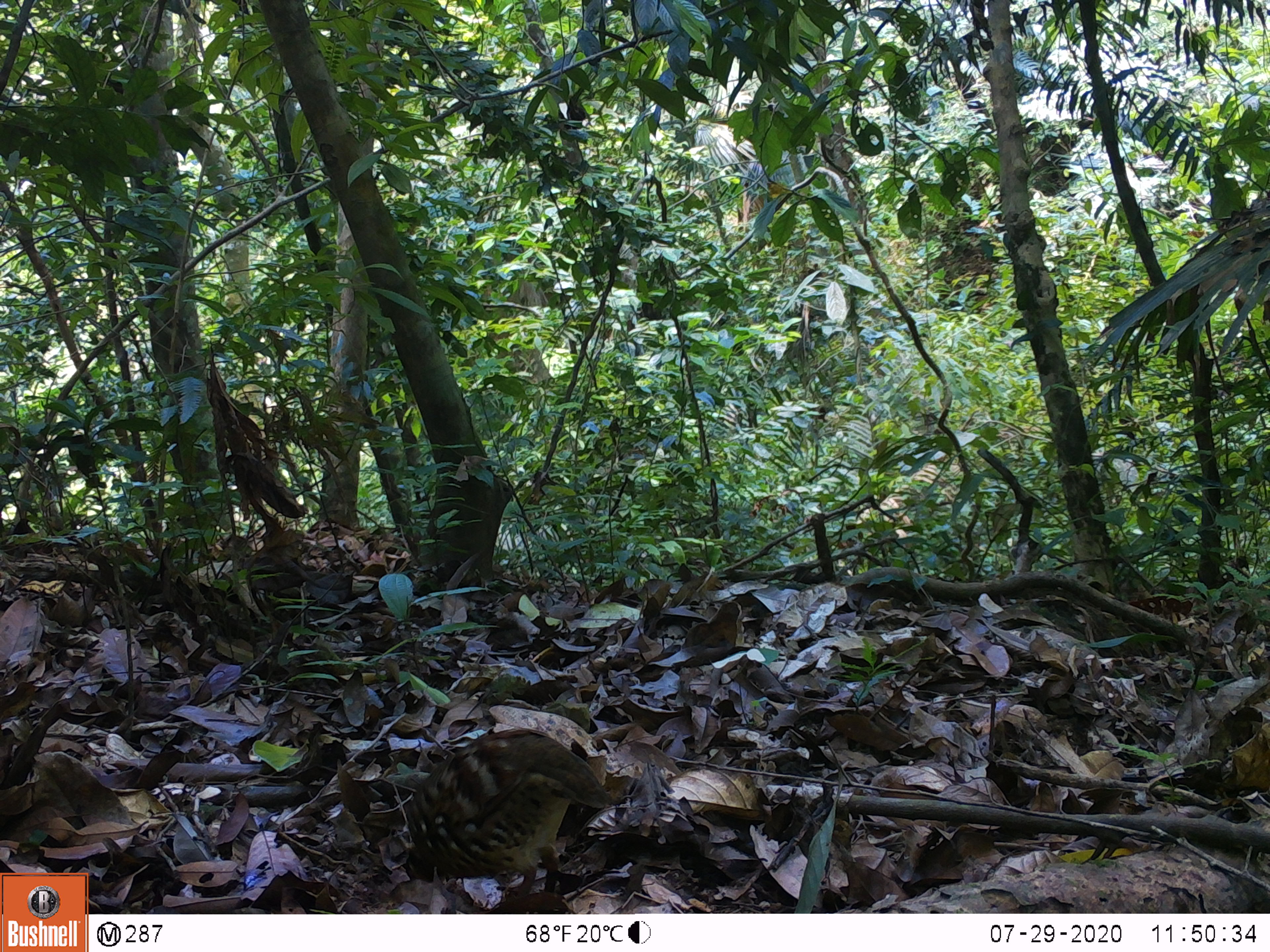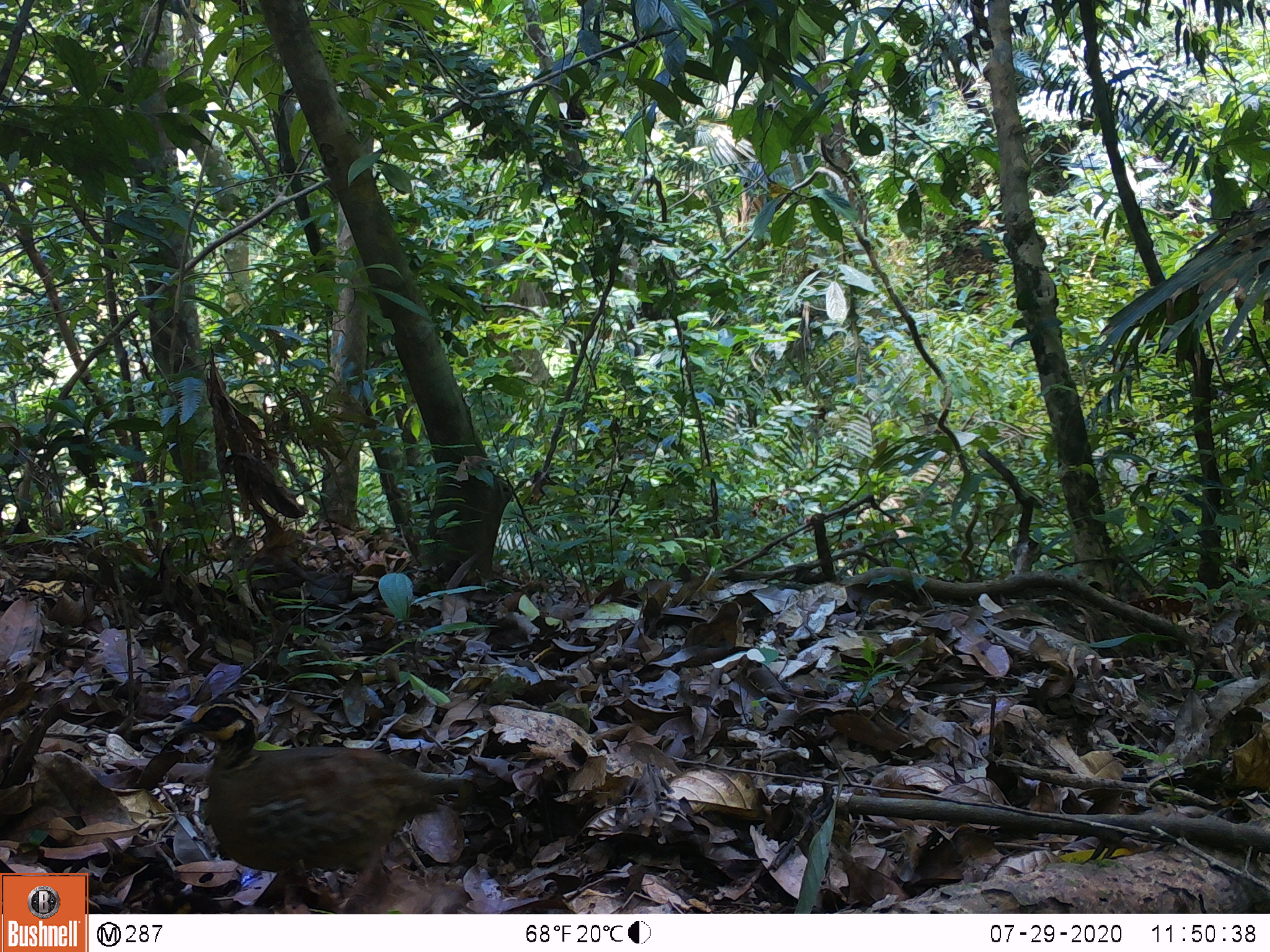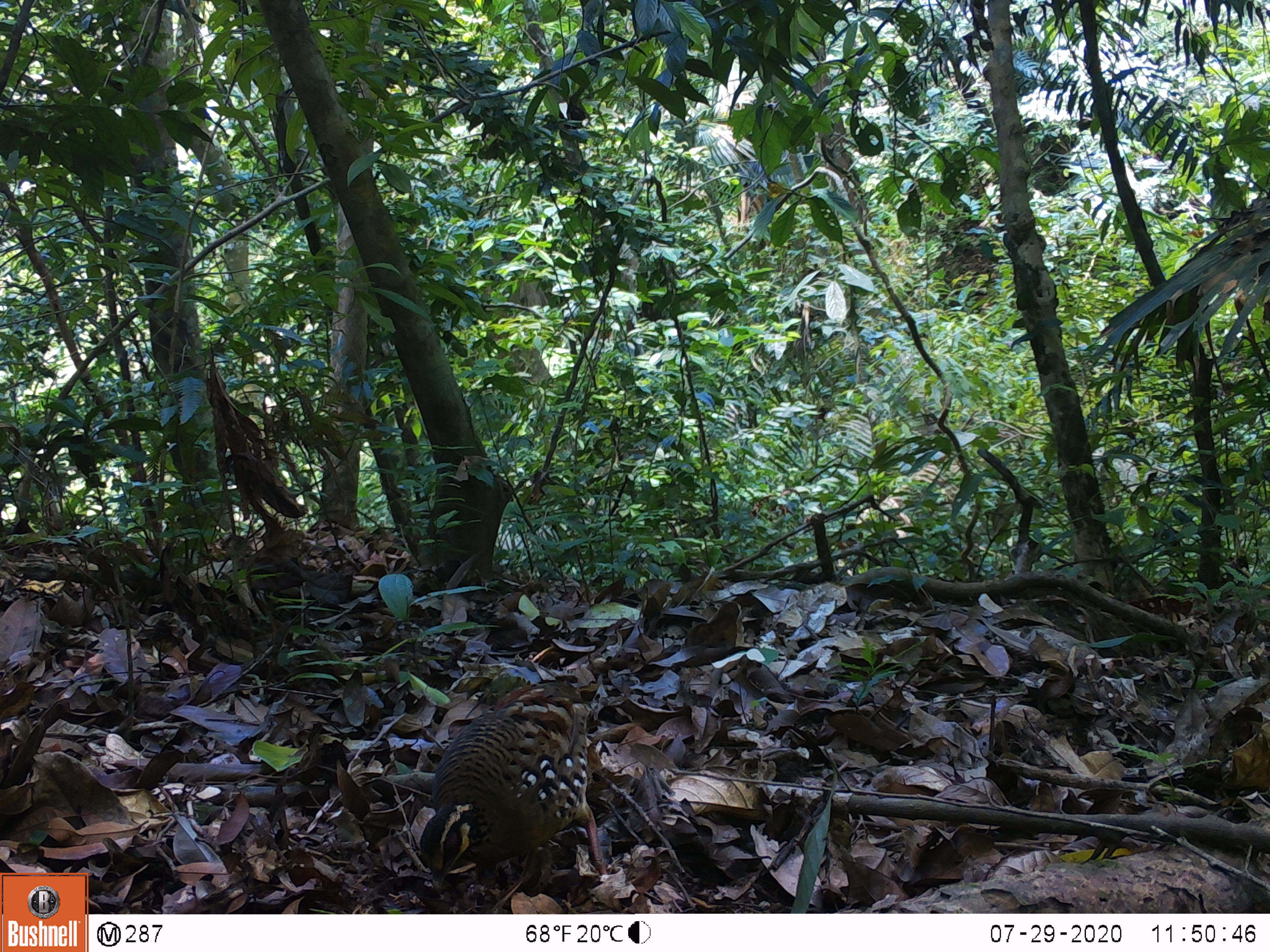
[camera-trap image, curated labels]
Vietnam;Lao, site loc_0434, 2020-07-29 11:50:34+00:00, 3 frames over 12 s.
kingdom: Animalia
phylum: Chordata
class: Aves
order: Galliformes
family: Phasianidae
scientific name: Phasianidae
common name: partridge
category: unidentified partridge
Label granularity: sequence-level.